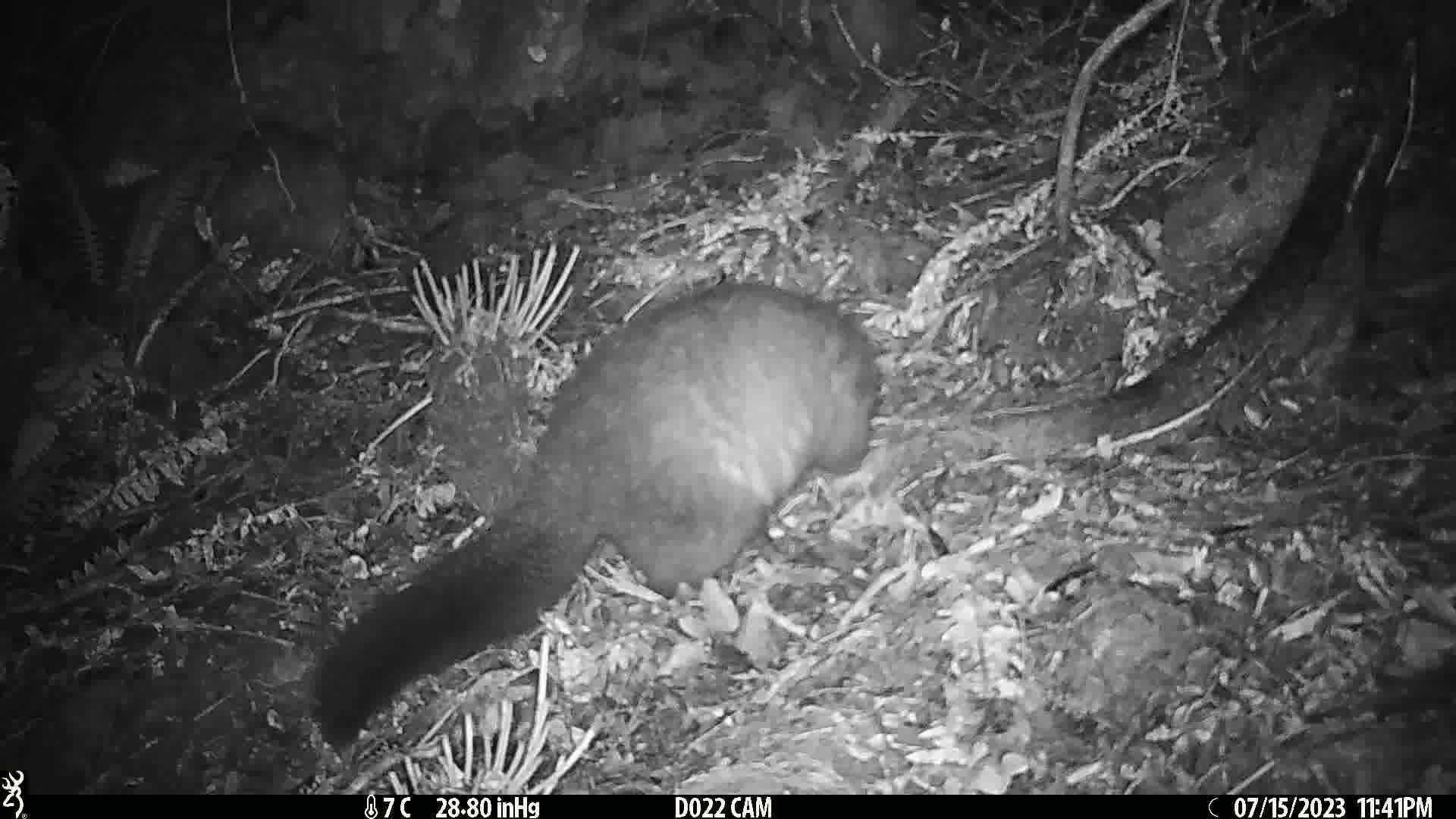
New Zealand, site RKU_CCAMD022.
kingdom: Animalia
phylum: Chordata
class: Mammalia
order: Diprotodontia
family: Phalangeridae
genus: Trichosurus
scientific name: Trichosurus vulpecula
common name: common brushtail possum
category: possum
Possum (common brushtail possum) (Trichosurus vulpecula).